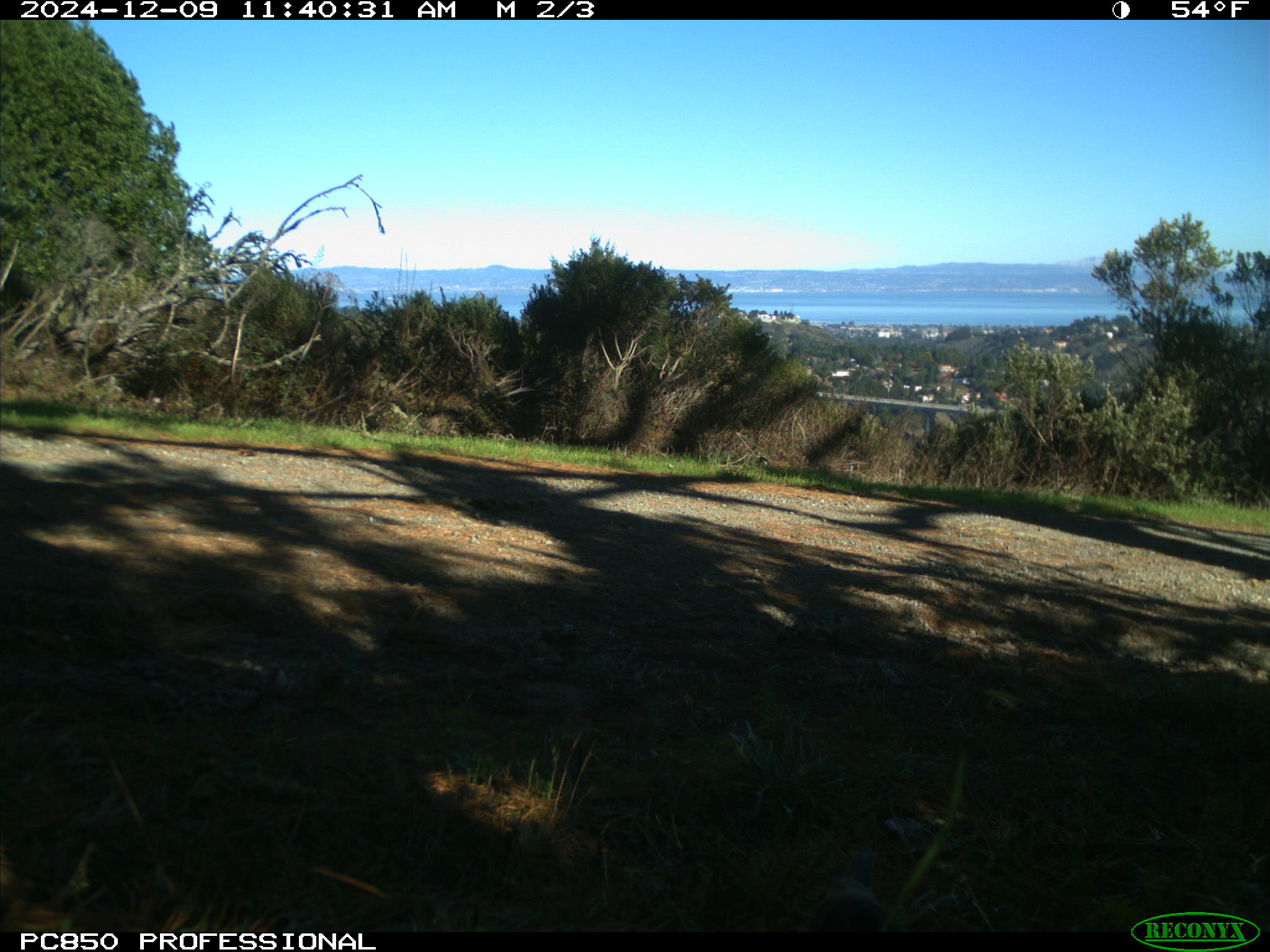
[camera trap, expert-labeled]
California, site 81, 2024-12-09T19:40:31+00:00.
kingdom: Animalia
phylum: Chordata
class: Aves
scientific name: Aves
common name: bird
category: unknown bird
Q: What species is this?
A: Unknown bird (bird) (Aves).